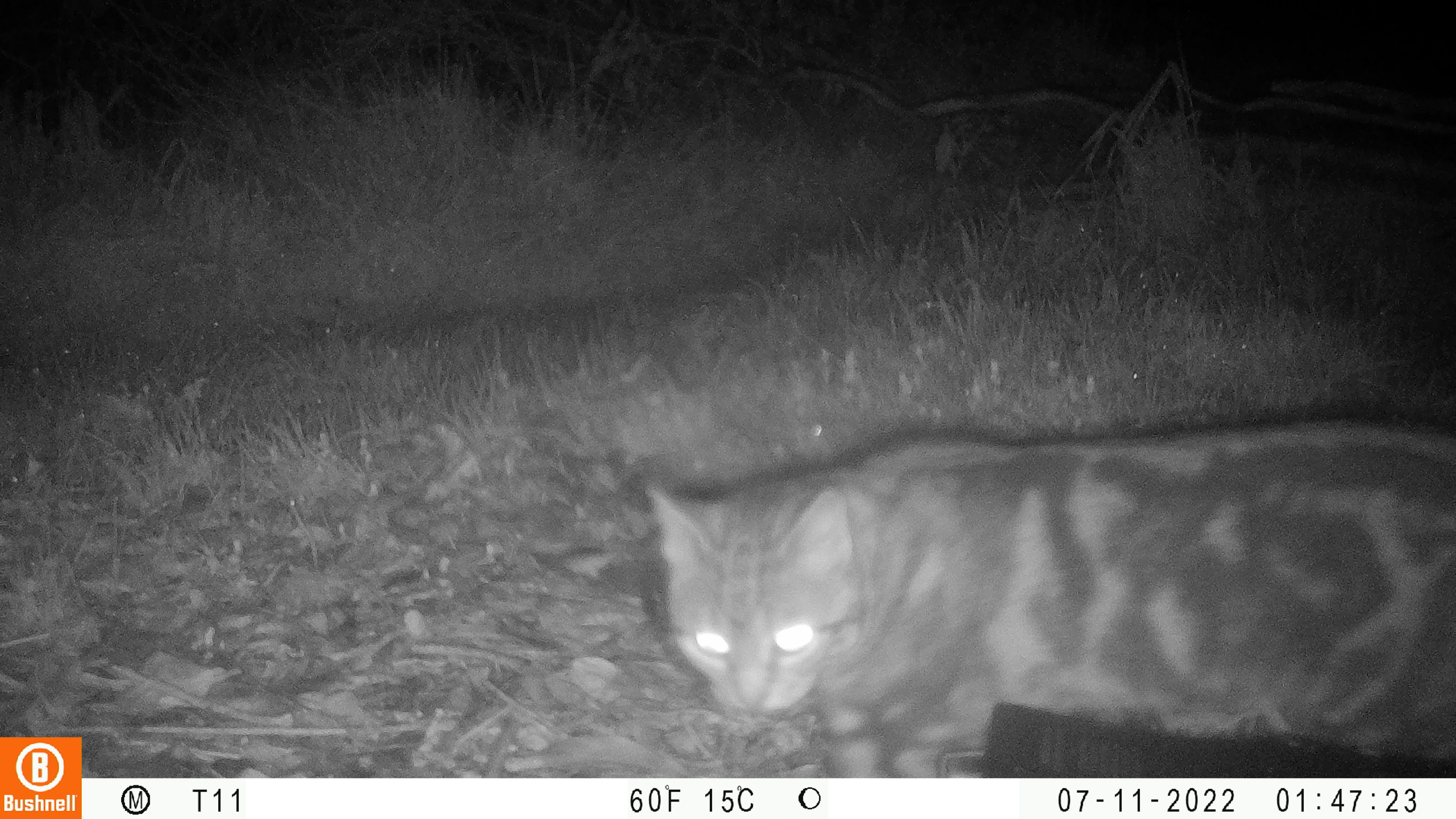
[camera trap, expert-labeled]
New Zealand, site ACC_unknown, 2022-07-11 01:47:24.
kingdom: Animalia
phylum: Chordata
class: Mammalia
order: Carnivora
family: Felidae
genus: Felis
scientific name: Felis catus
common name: domestic cat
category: cat